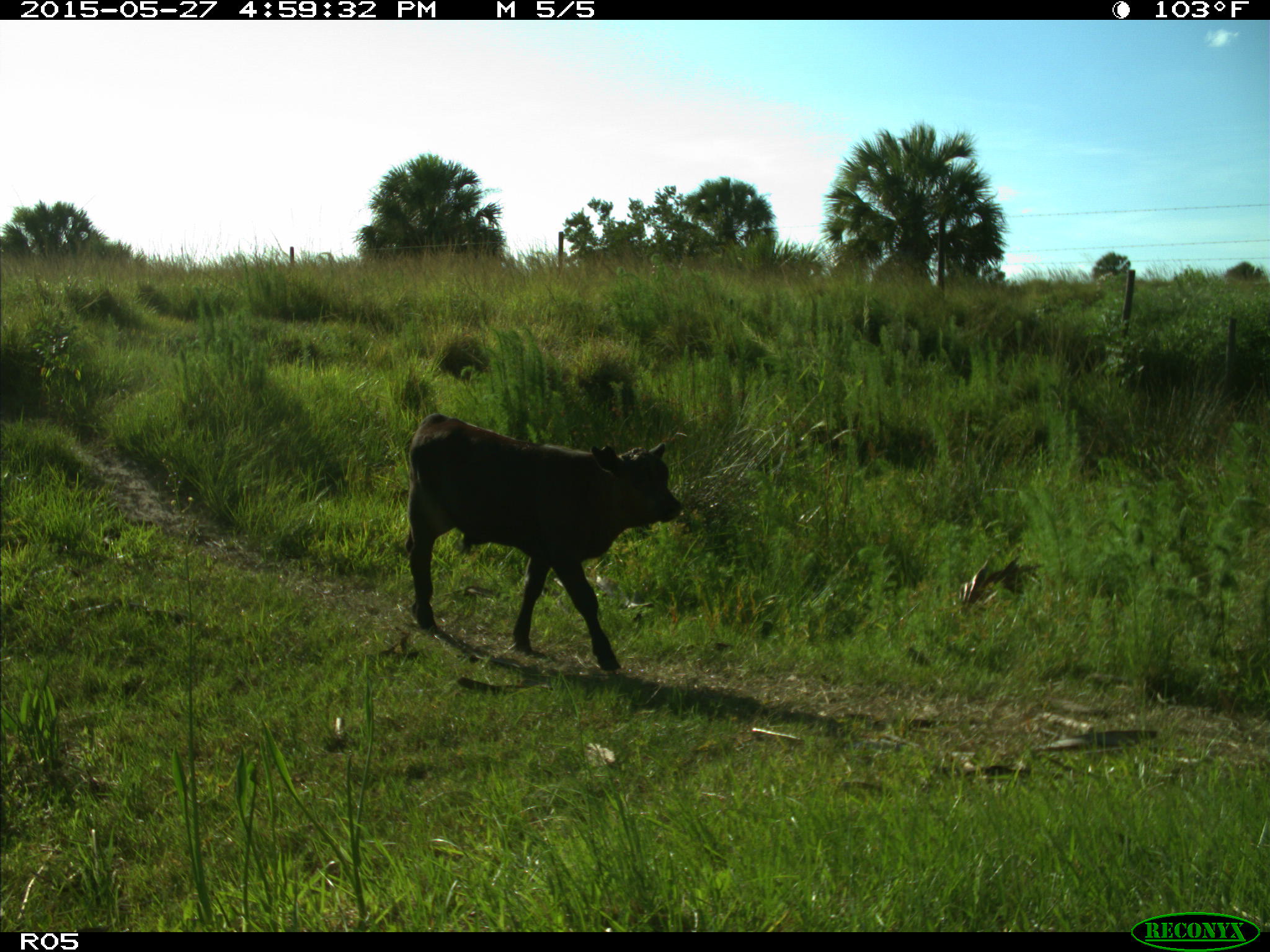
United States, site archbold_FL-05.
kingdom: Animalia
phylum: Chordata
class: Mammalia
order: Artiodactyla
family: Bovidae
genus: Bos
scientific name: Bos taurus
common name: domestic cow